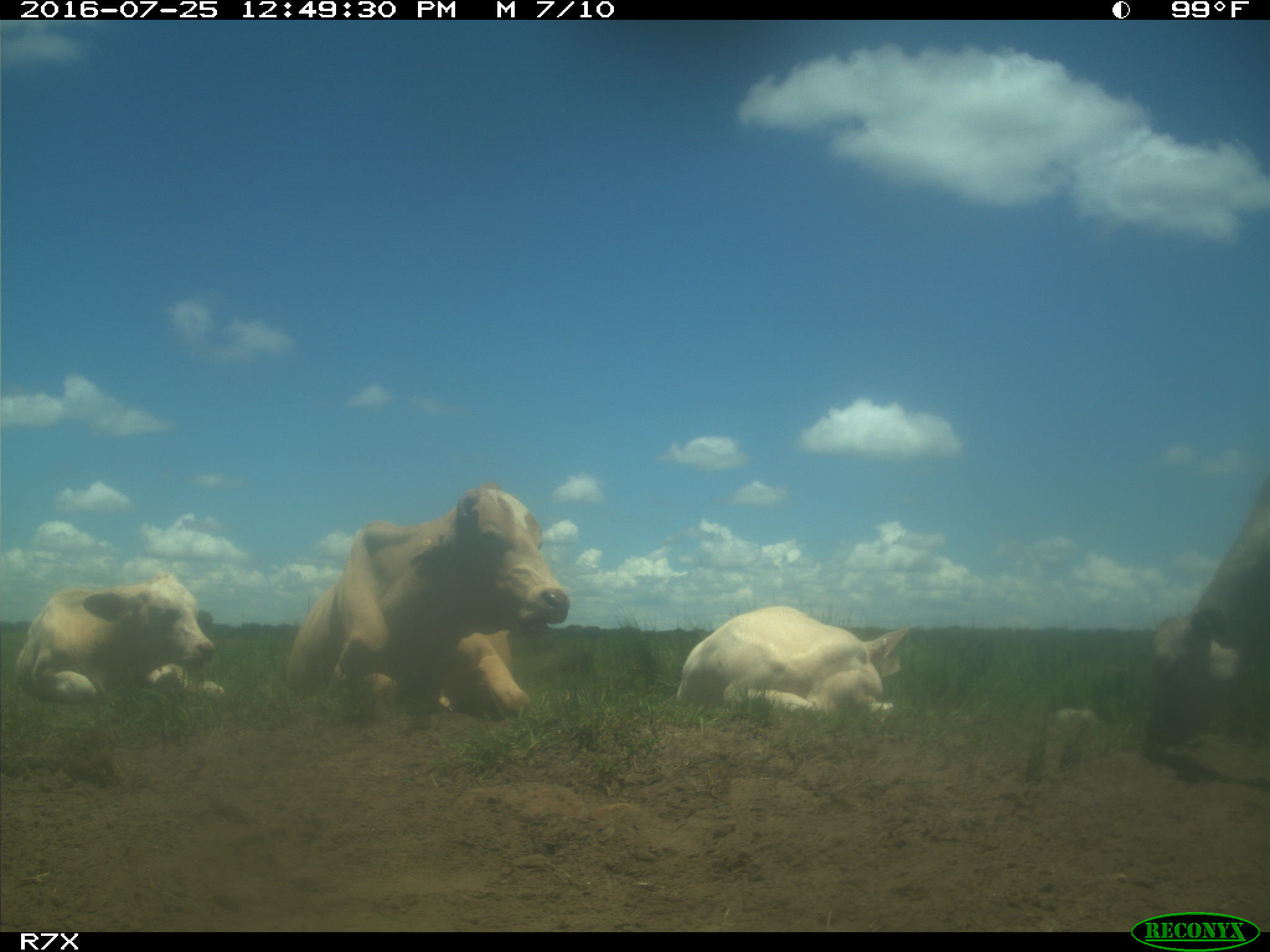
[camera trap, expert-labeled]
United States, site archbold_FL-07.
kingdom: Animalia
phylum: Chordata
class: Mammalia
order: Artiodactyla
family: Bovidae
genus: Bos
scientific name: Bos taurus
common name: domestic cow